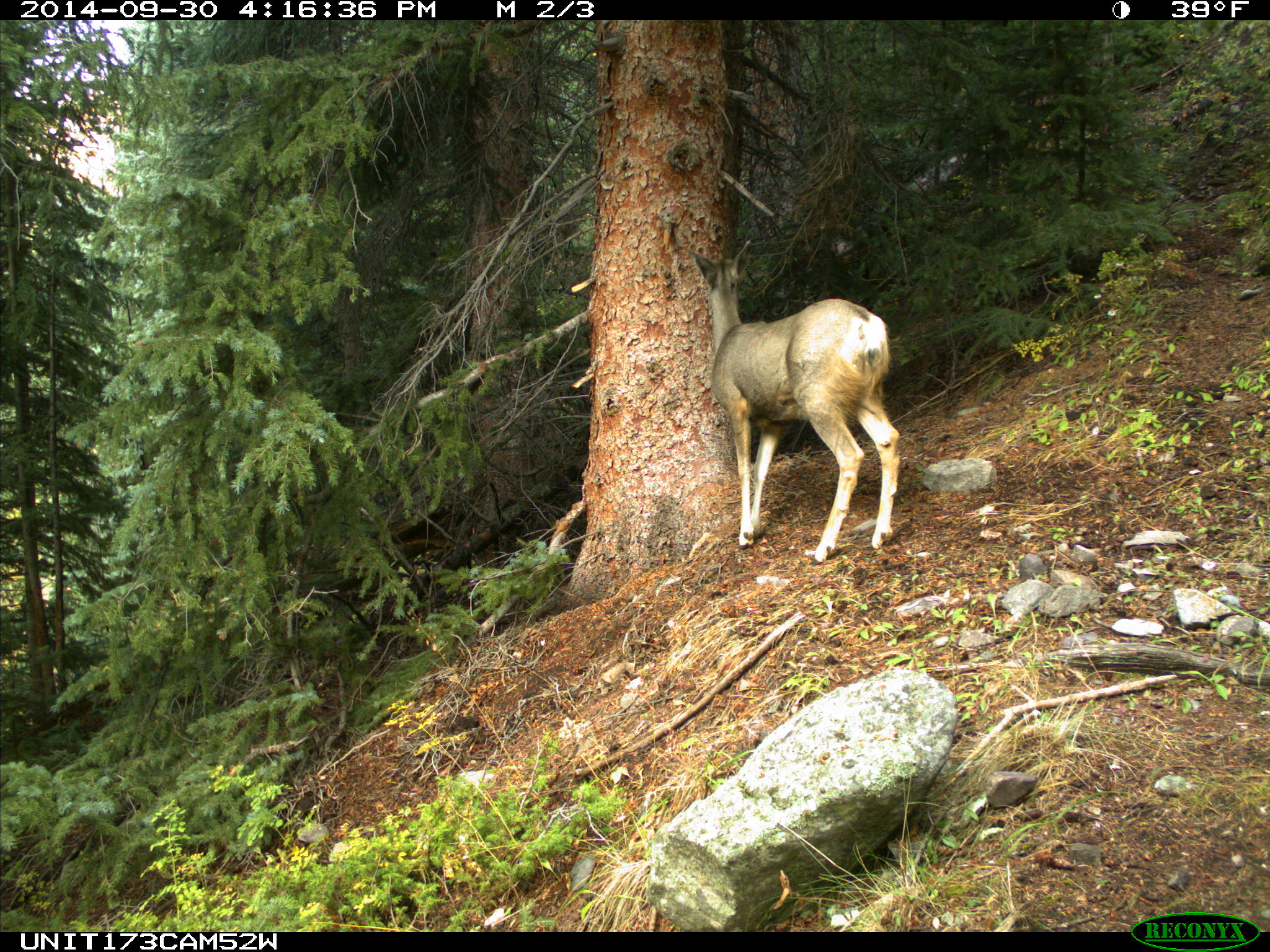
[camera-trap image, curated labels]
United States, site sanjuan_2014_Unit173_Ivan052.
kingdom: Animalia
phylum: Chordata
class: Mammalia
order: Artiodactyla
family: Cervidae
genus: Odocoileus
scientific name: Odocoileus hemionus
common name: mule deer